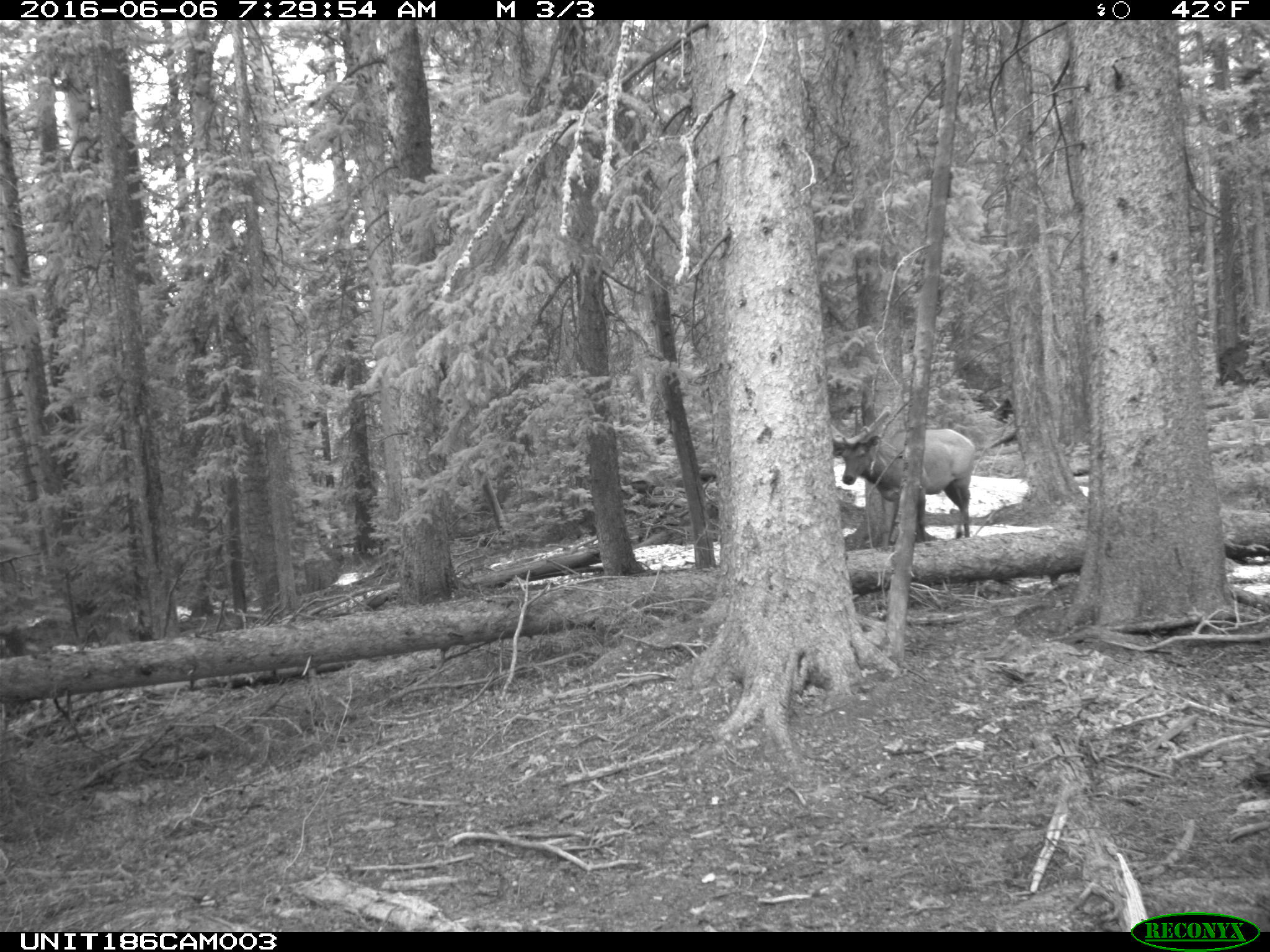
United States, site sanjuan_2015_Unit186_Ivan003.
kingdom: Animalia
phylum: Chordata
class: Mammalia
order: Artiodactyla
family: Cervidae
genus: Cervus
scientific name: Cervus elaphus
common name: red deer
Cervus elaphus (red deer).